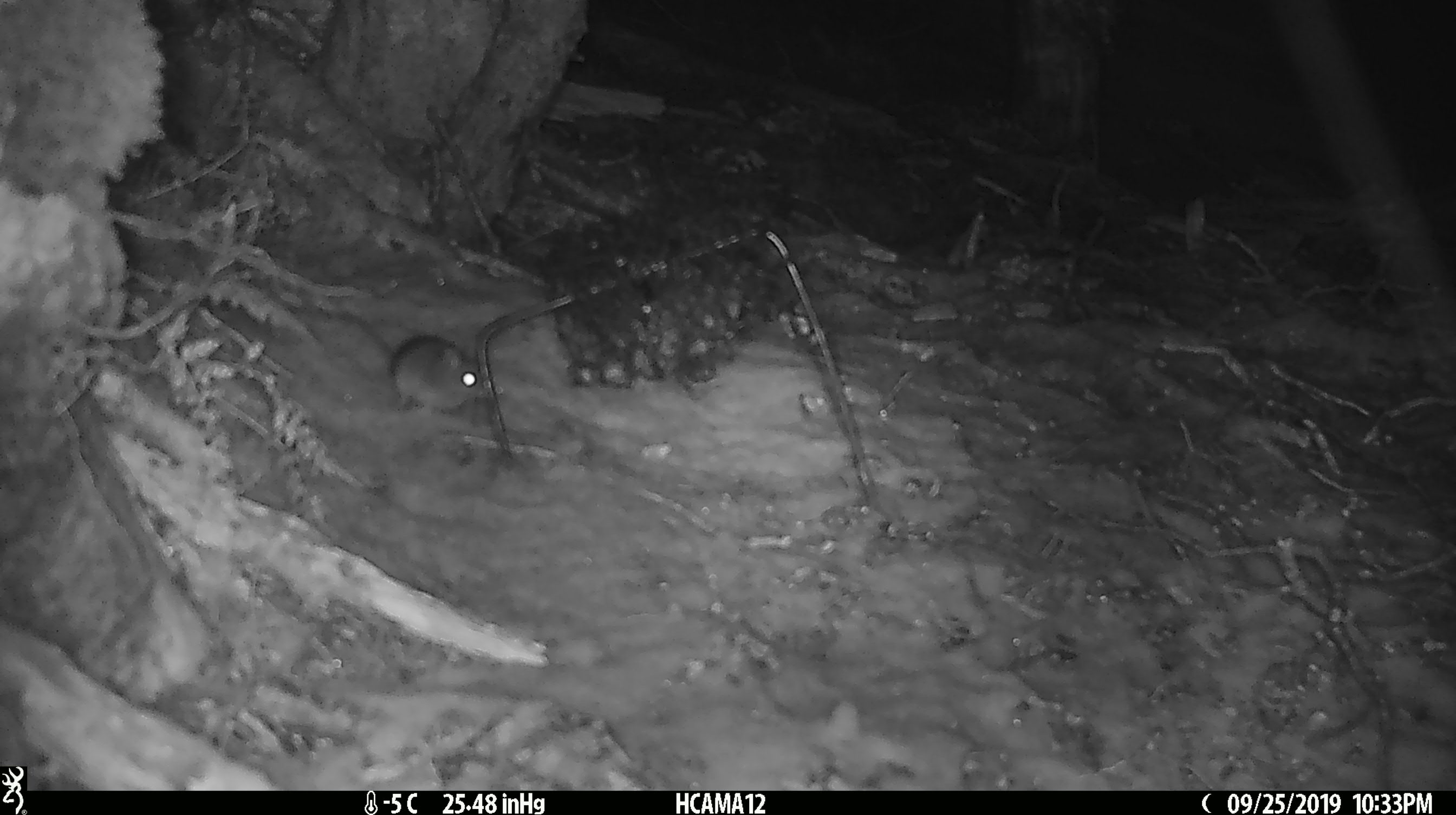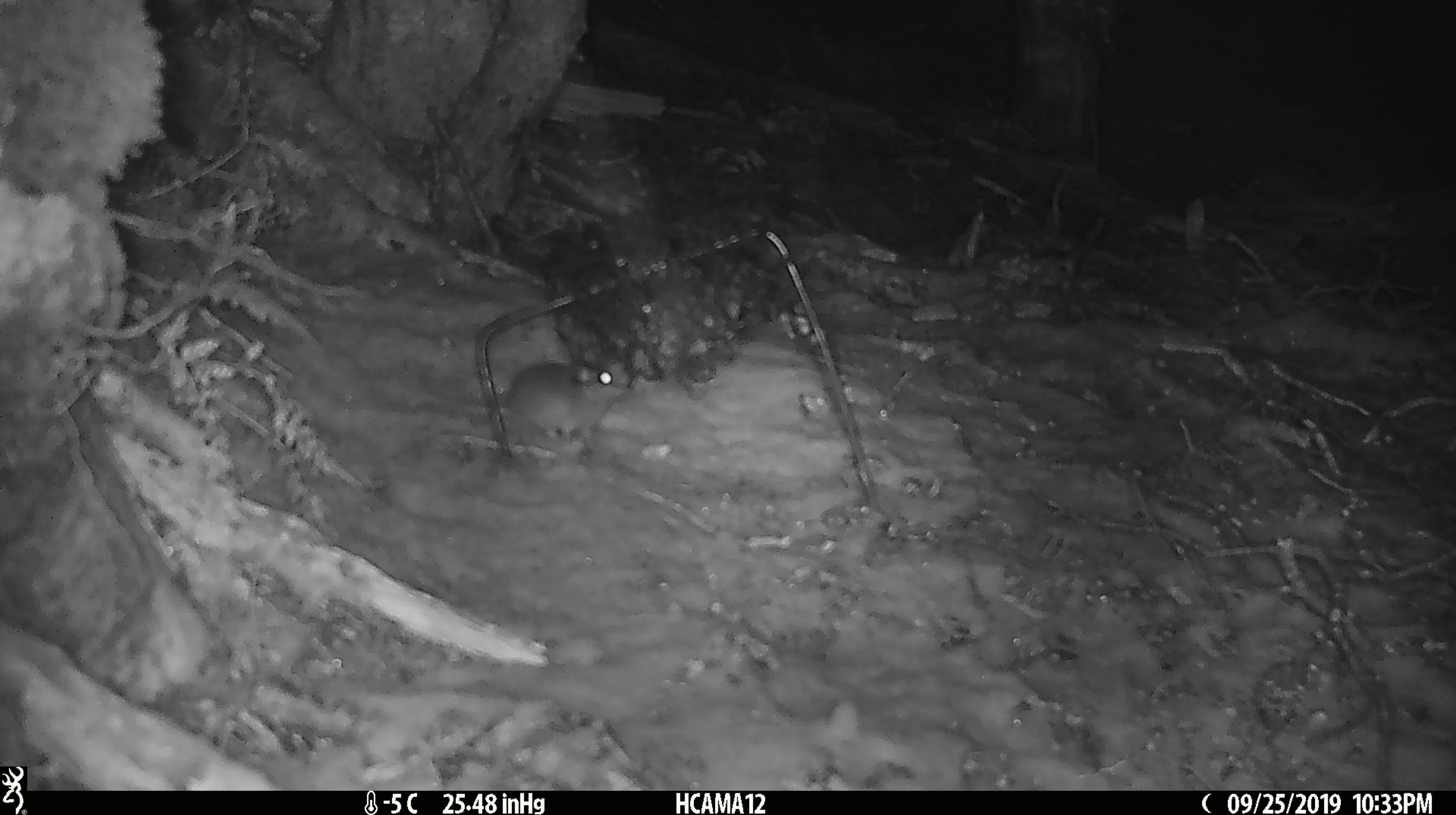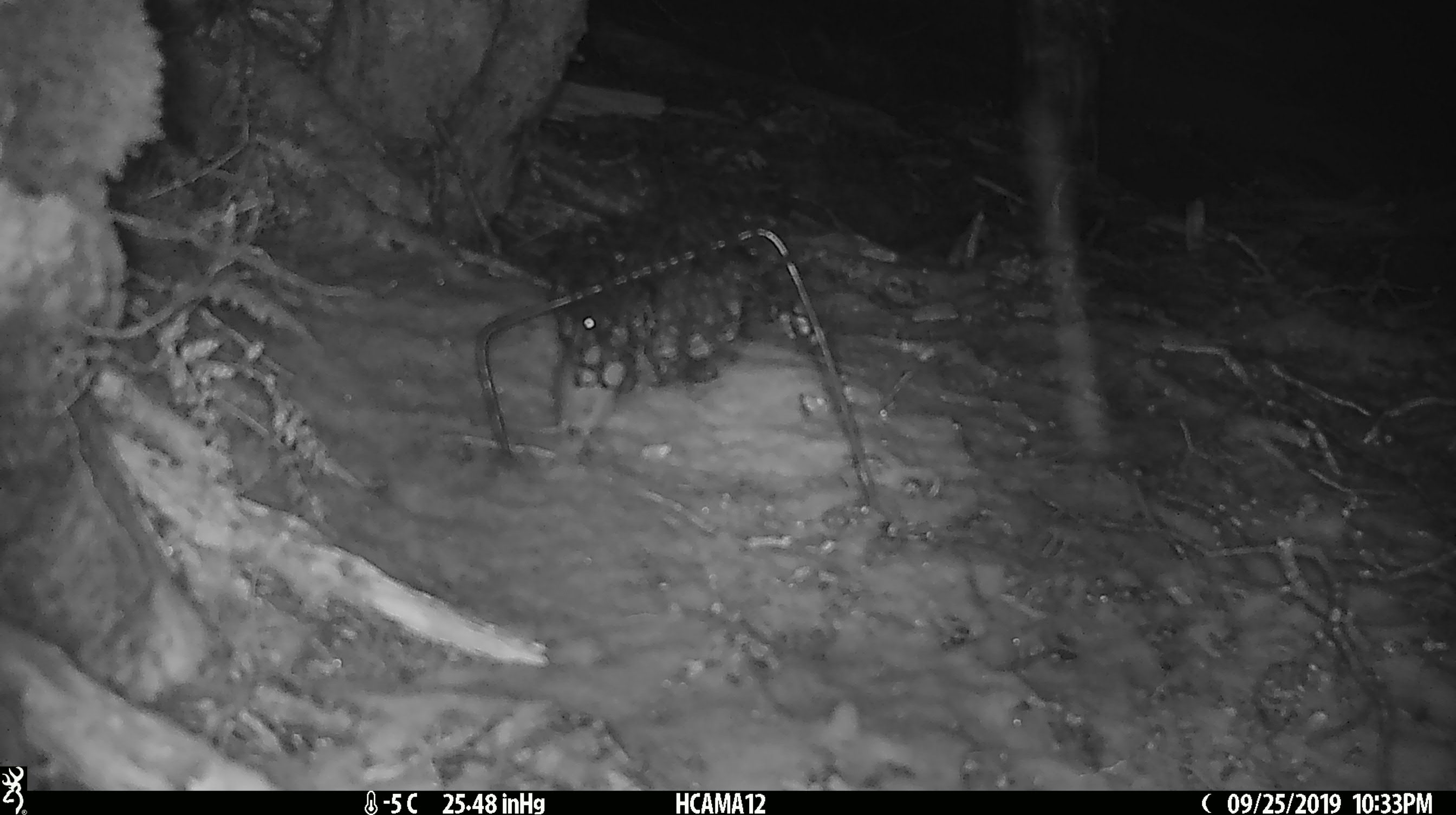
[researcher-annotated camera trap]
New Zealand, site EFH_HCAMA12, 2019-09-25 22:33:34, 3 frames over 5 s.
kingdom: Animalia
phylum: Chordata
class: Mammalia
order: Rodentia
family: Muridae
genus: Mus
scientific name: Mus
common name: mouse